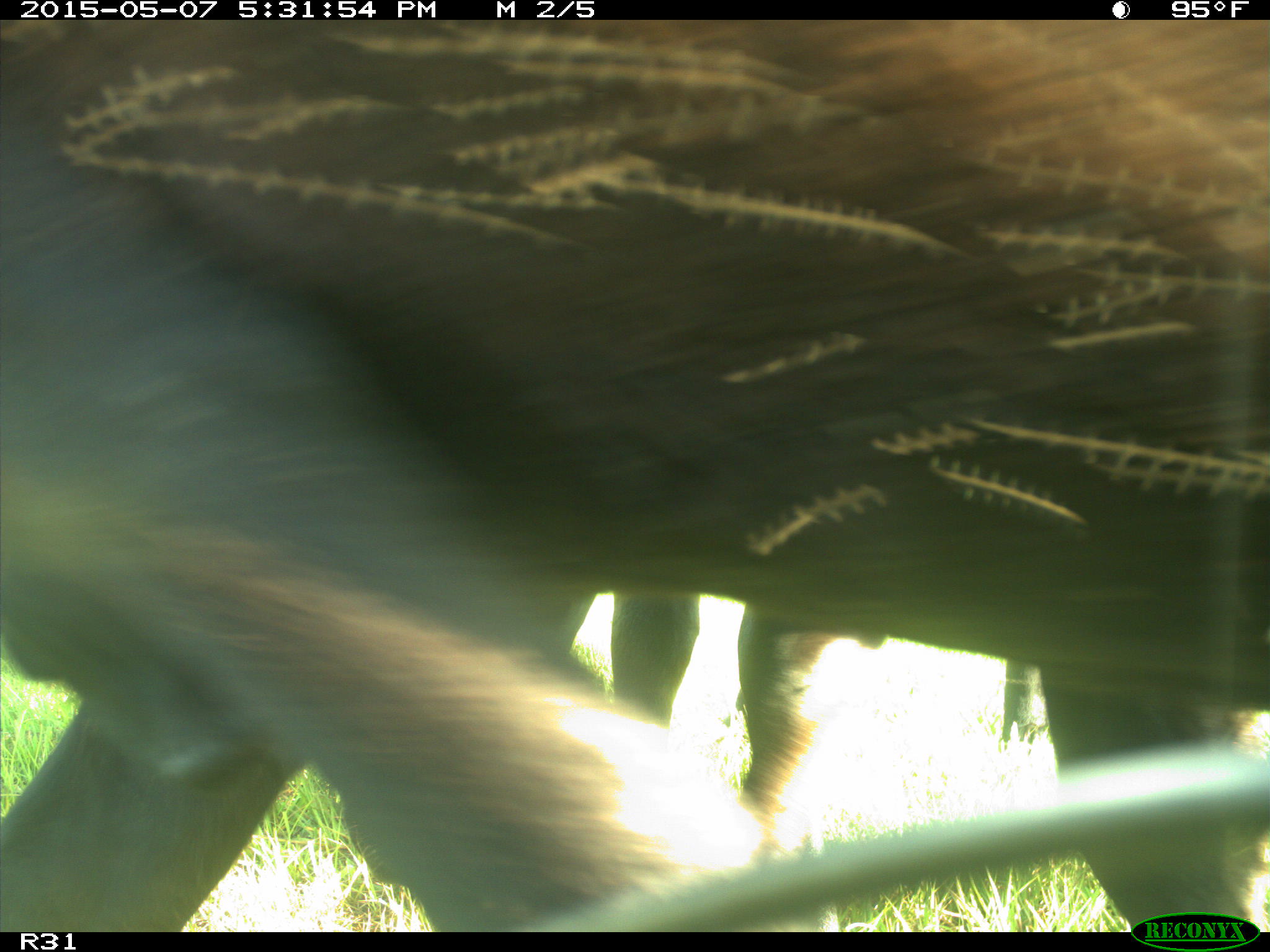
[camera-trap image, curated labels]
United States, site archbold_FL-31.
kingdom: Animalia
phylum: Chordata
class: Mammalia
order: Artiodactyla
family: Bovidae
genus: Bos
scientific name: Bos taurus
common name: domestic cow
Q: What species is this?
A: Bos taurus (domestic cow).